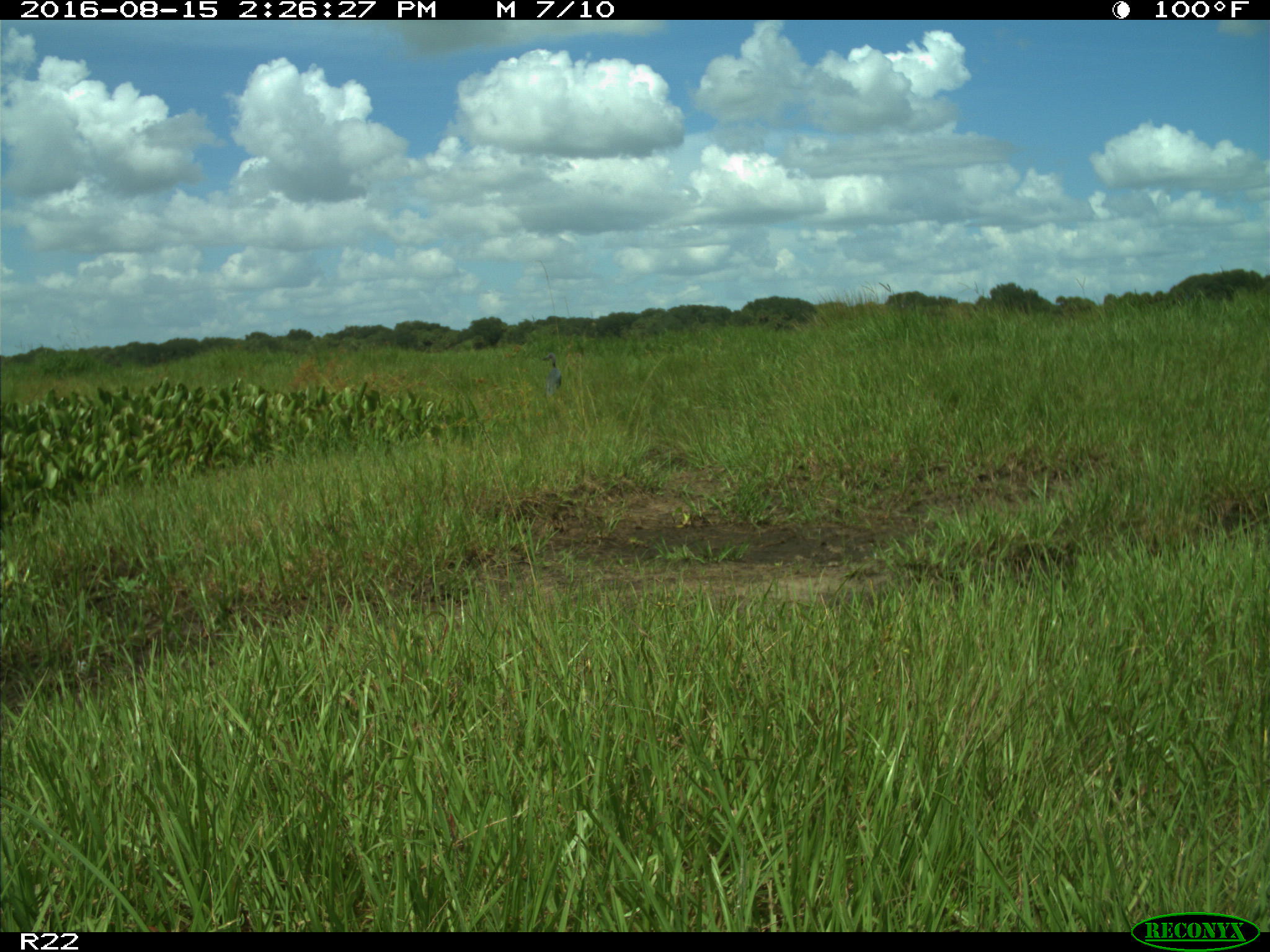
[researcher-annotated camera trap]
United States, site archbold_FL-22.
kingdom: Animalia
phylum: Chordata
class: Aves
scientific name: Aves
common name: birds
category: unidentified bird